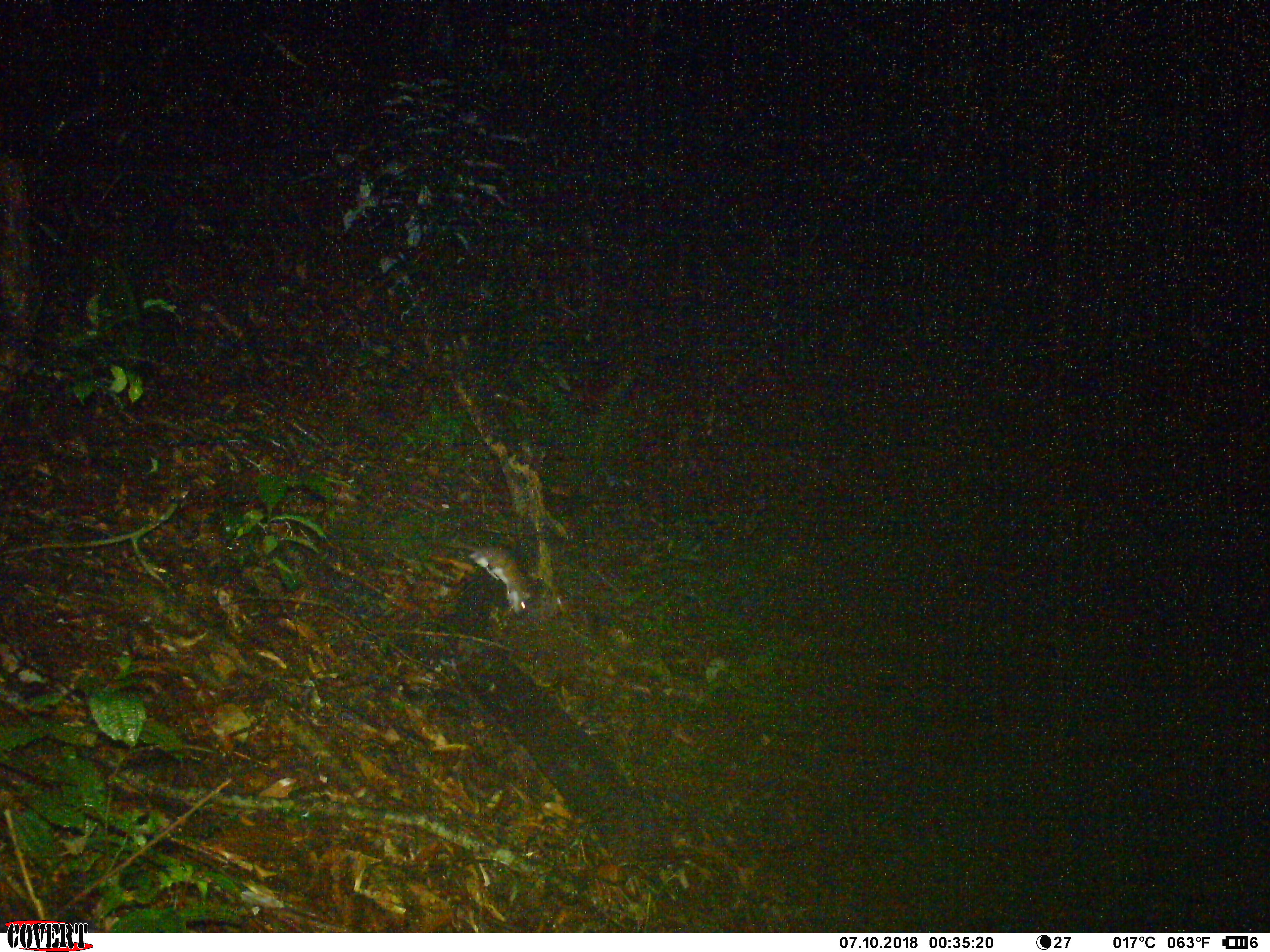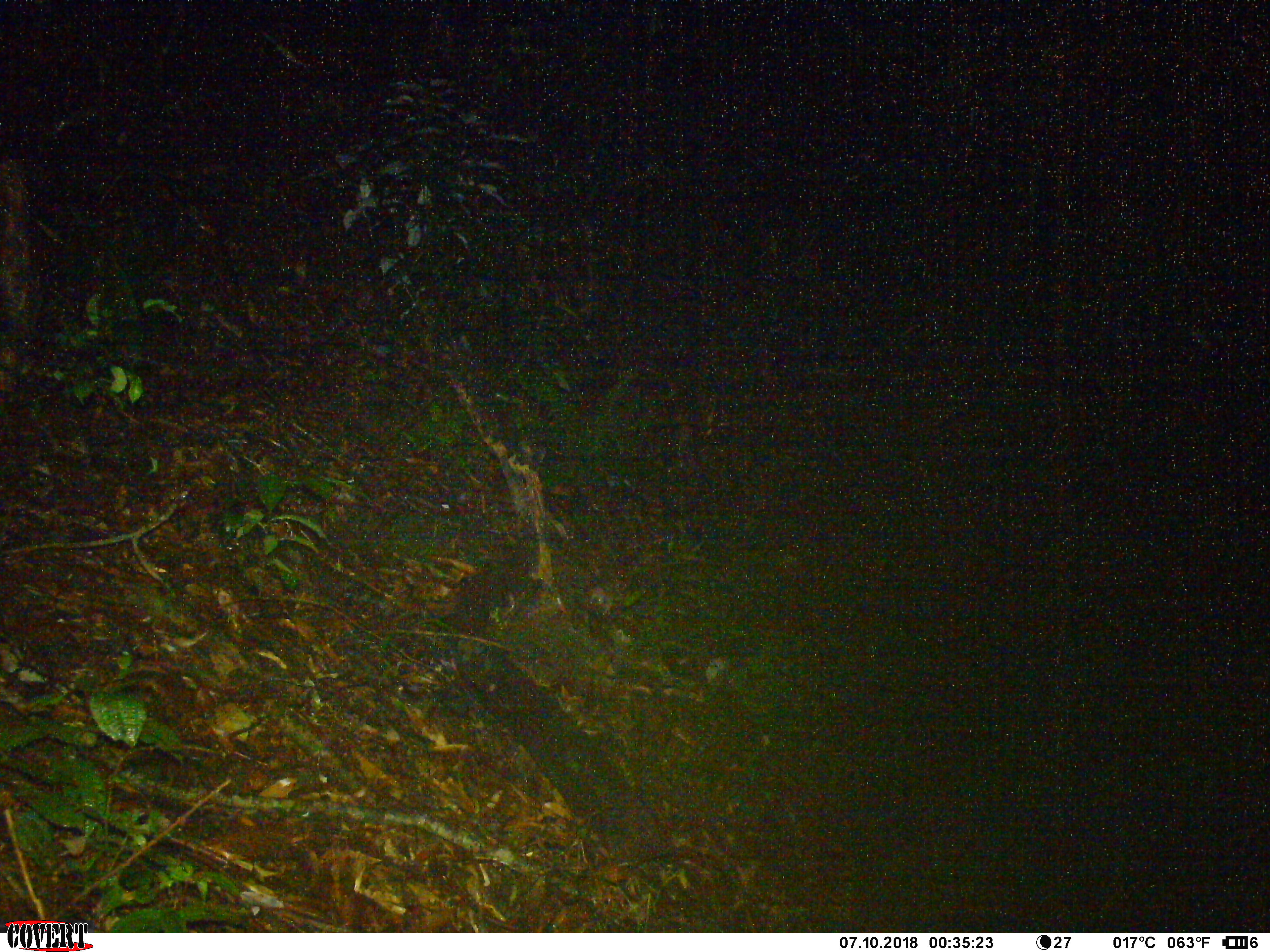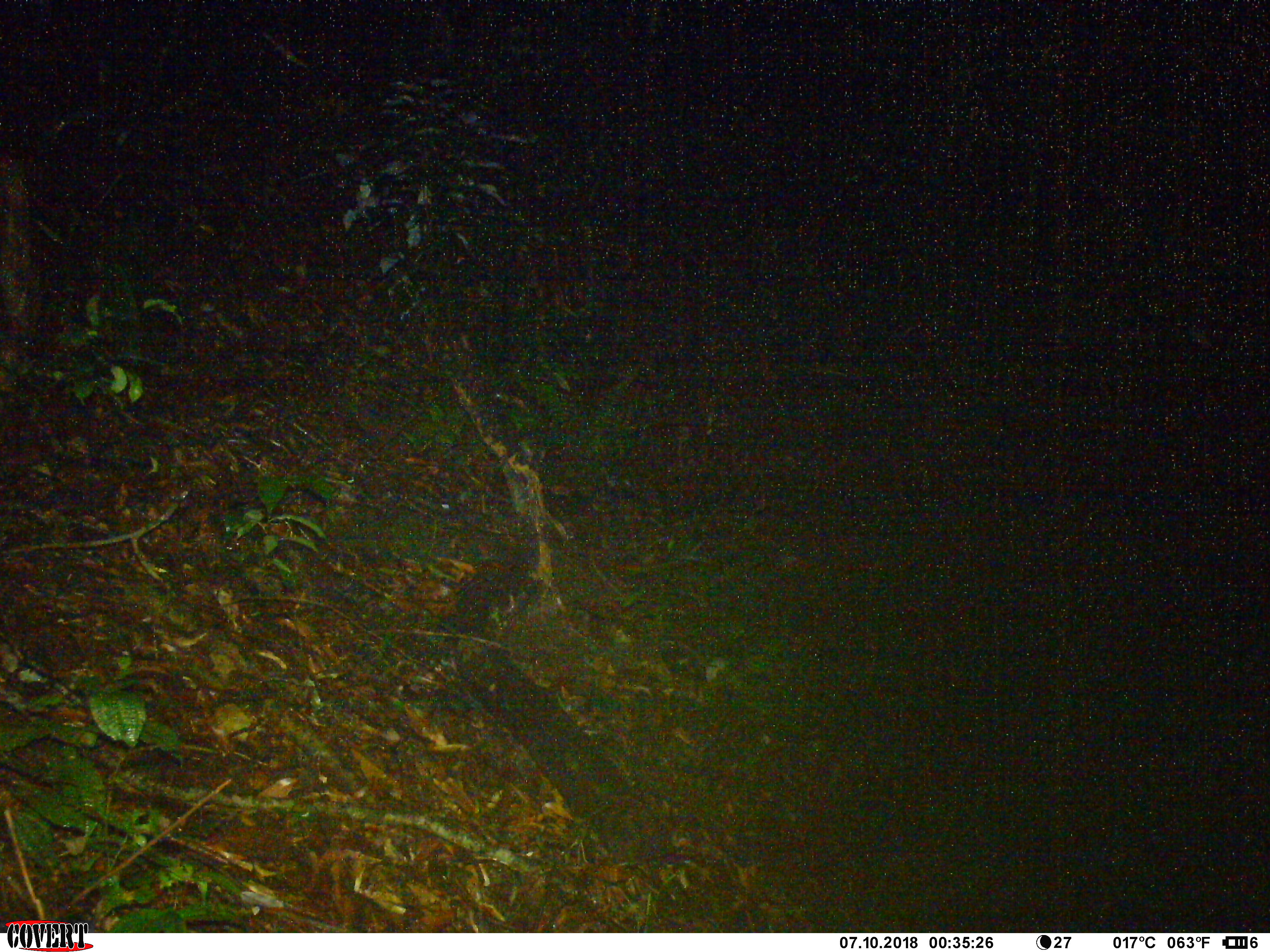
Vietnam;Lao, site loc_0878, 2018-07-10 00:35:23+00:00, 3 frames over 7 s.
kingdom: Animalia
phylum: Chordata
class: Mammalia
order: Rodentia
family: Muridae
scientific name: Muridae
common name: old-world mice and rats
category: unidentified murid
Unidentified murid (old-world mice and rats) (Muridae). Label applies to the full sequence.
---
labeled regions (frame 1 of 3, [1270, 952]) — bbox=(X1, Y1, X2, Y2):
unidentified murid: bbox=(446, 540, 542, 619)